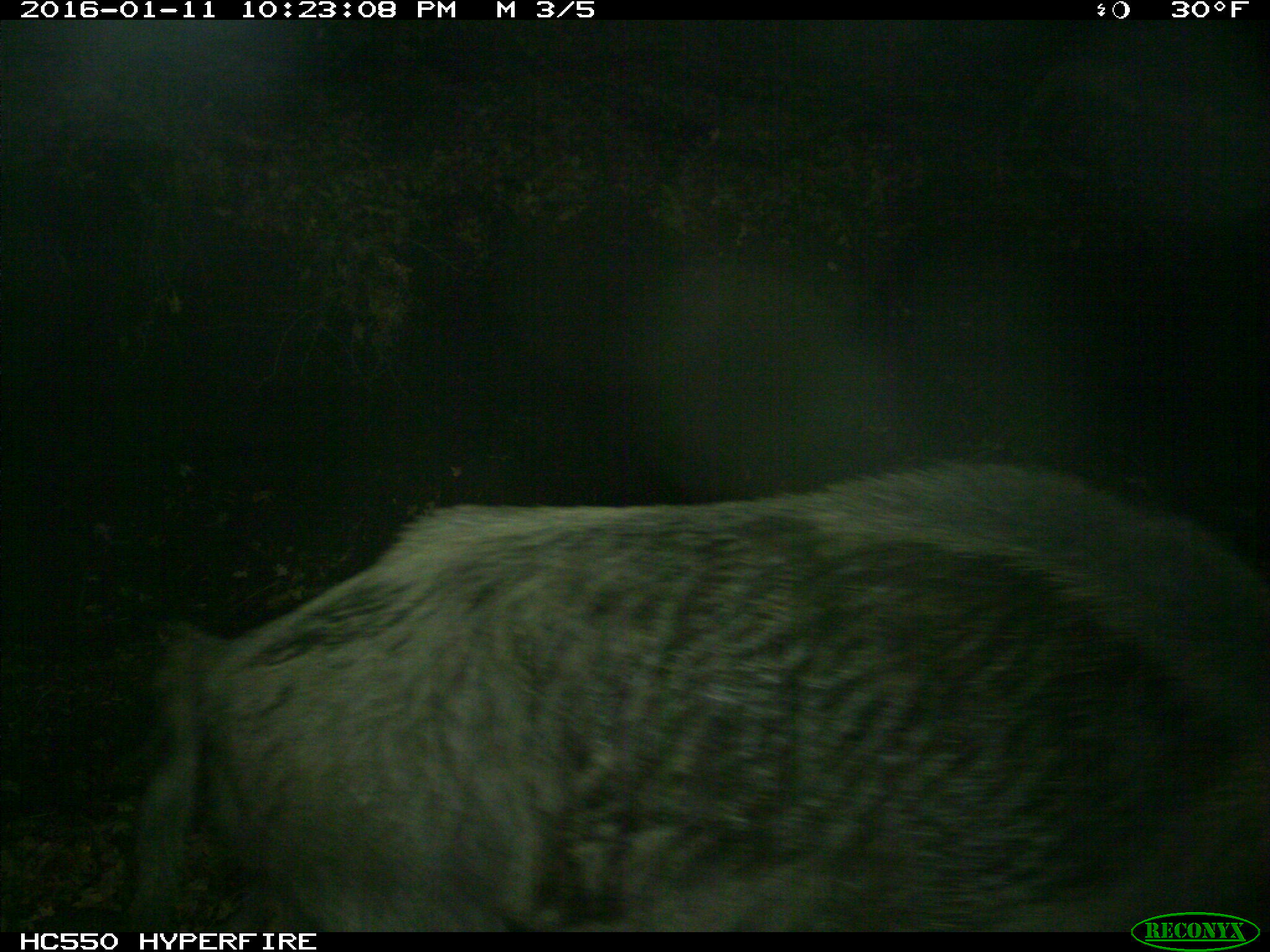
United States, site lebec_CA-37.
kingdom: Animalia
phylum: Chordata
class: Mammalia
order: Artiodactyla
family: Suidae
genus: Sus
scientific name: Sus scrofa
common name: wild boar